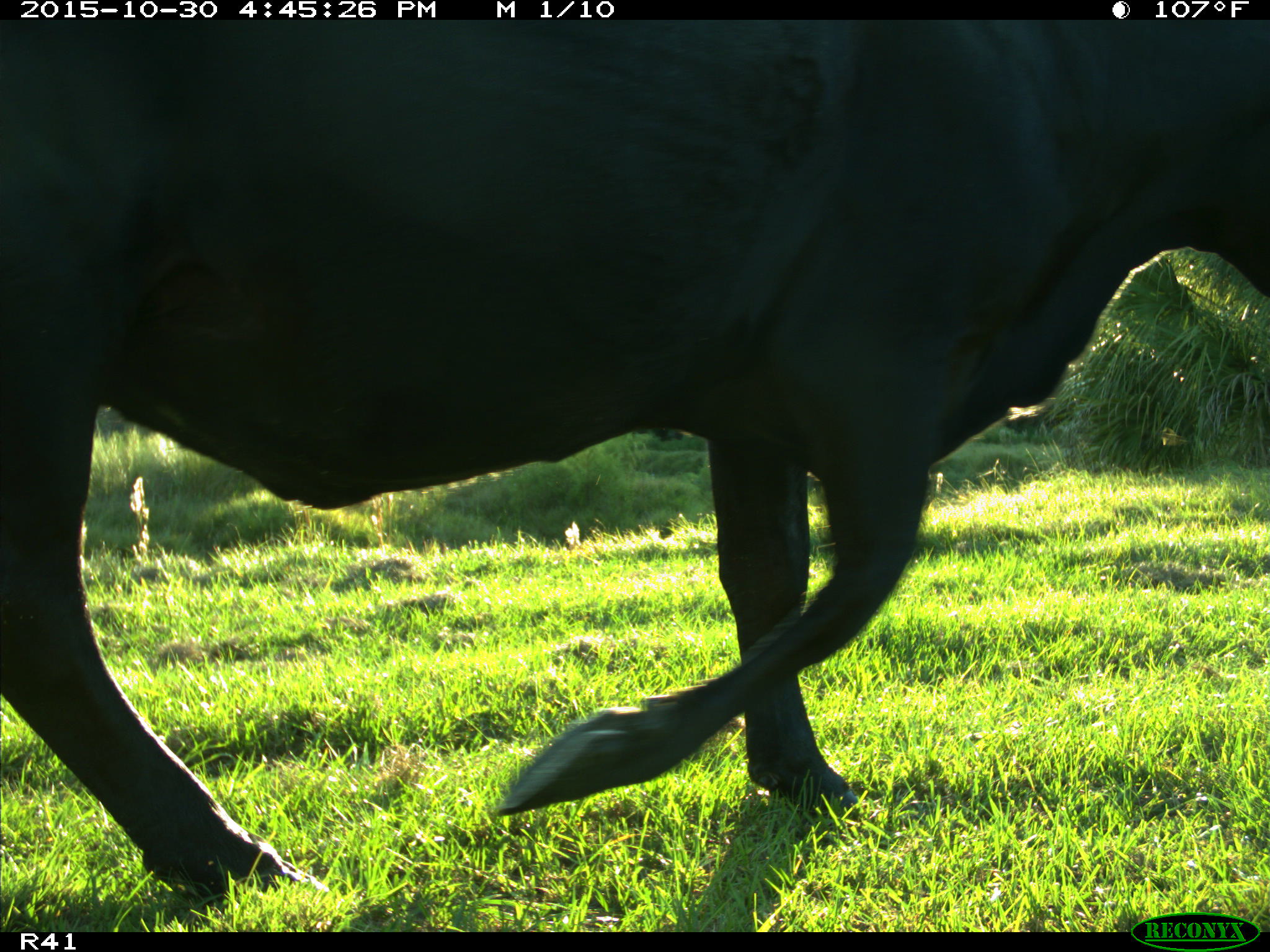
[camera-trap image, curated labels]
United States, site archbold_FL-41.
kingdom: Animalia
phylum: Chordata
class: Mammalia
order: Artiodactyla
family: Bovidae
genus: Bos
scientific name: Bos taurus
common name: domestic cow